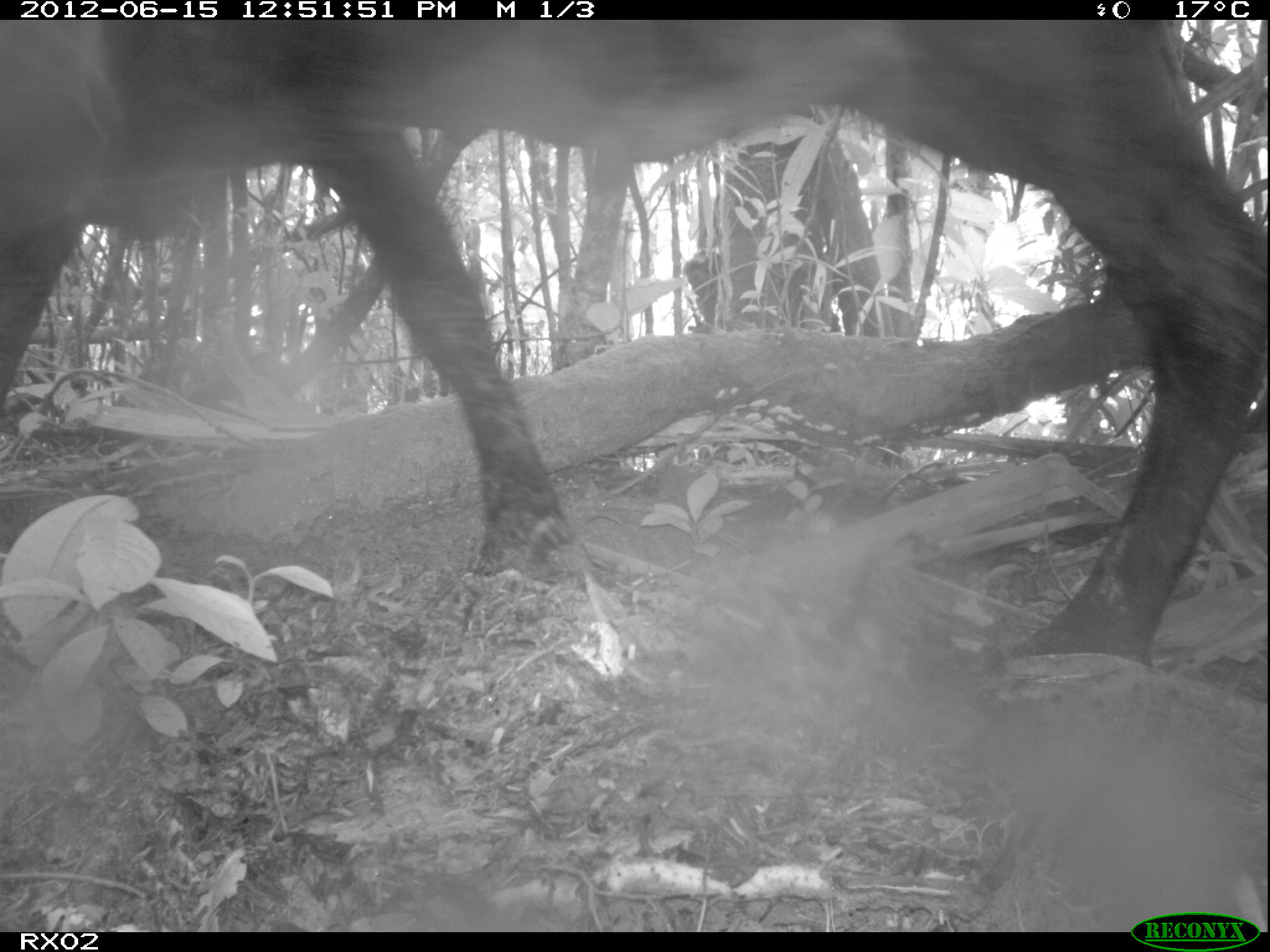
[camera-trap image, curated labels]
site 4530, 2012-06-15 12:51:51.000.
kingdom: Animalia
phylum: Chordata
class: Mammalia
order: Artiodactyla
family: Bovidae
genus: Bos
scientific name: Bos taurus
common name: domestic cattle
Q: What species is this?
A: Bos taurus (domestic cattle).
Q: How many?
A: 2.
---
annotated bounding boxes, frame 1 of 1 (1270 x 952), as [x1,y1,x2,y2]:
bos taurus: [0,21,1267,669]